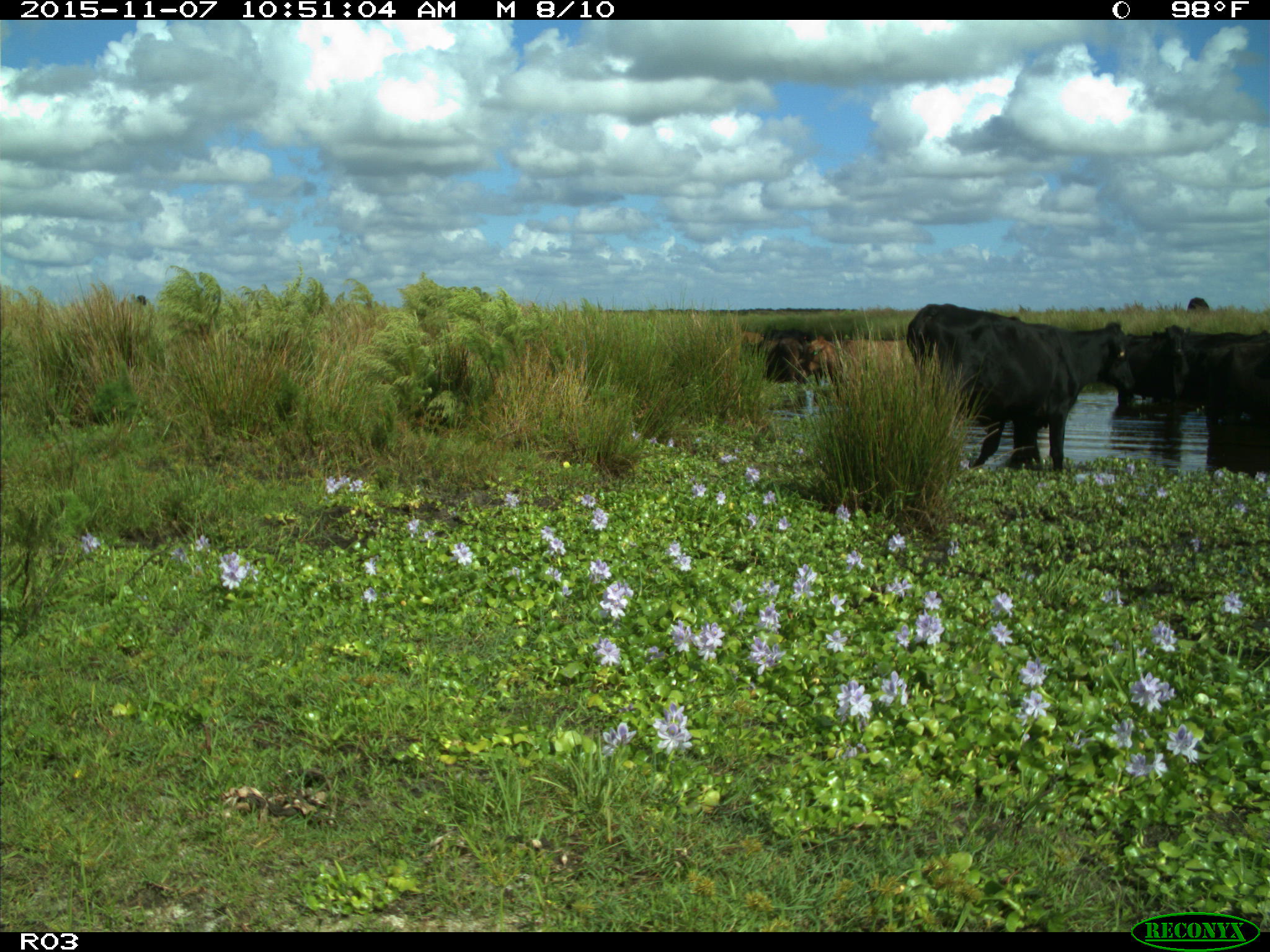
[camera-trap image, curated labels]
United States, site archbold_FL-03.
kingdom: Animalia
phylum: Chordata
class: Mammalia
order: Artiodactyla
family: Bovidae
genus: Bos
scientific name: Bos taurus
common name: domestic cow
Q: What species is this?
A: Bos taurus (domestic cow).